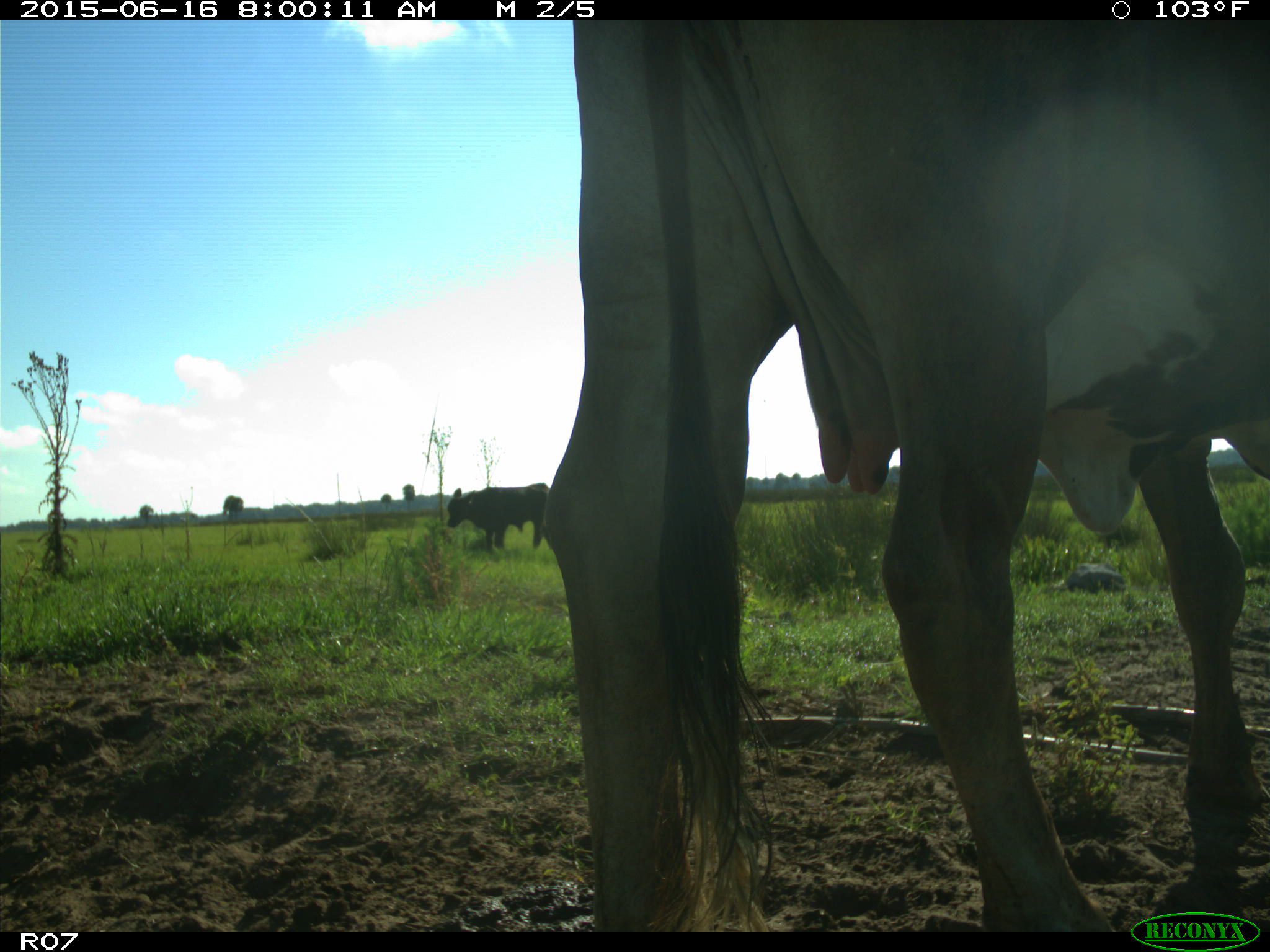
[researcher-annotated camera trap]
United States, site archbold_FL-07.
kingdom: Animalia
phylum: Chordata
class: Mammalia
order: Artiodactyla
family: Bovidae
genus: Bos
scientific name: Bos taurus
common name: domestic cow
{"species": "Bos taurus (domestic cow)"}